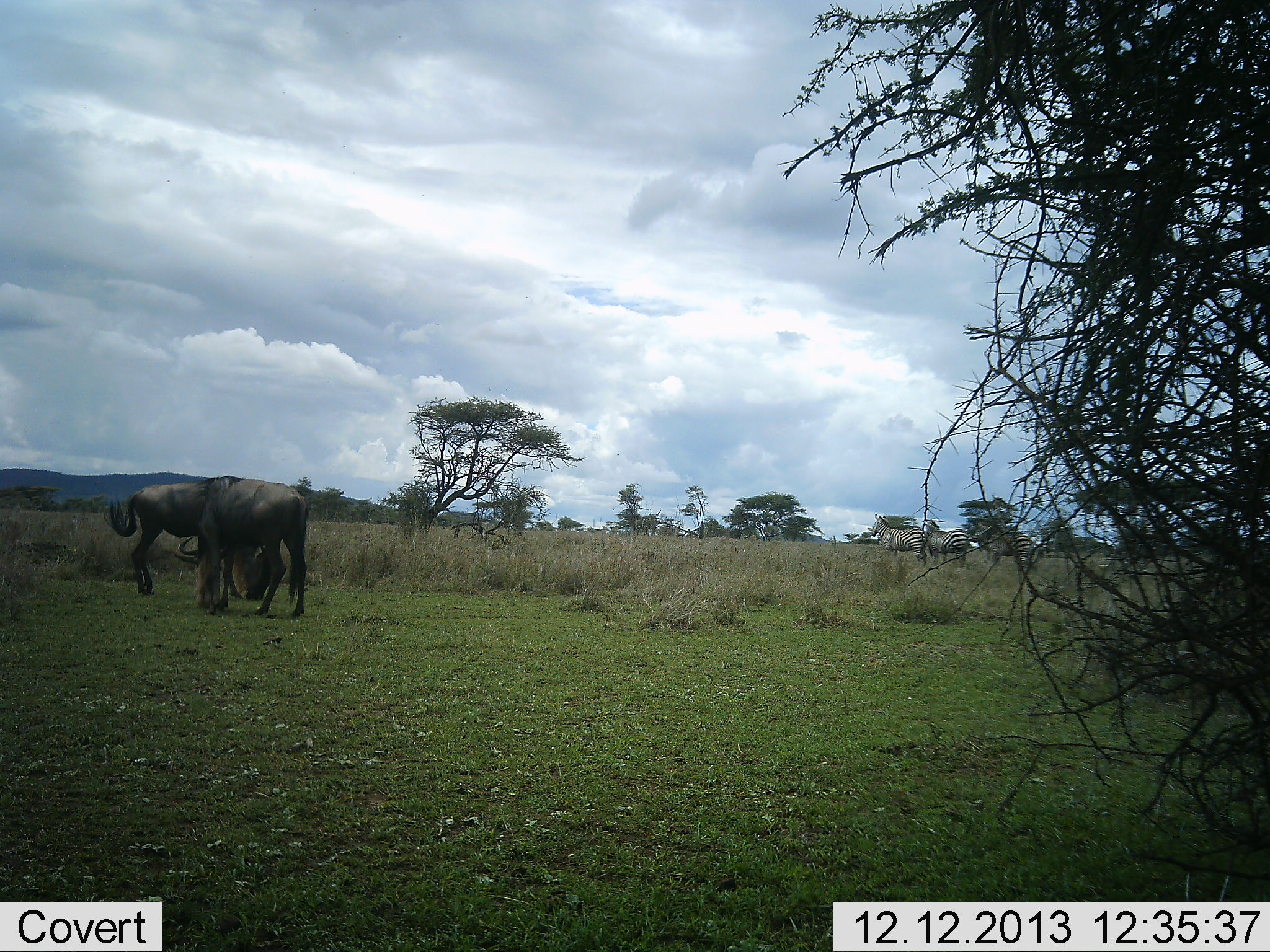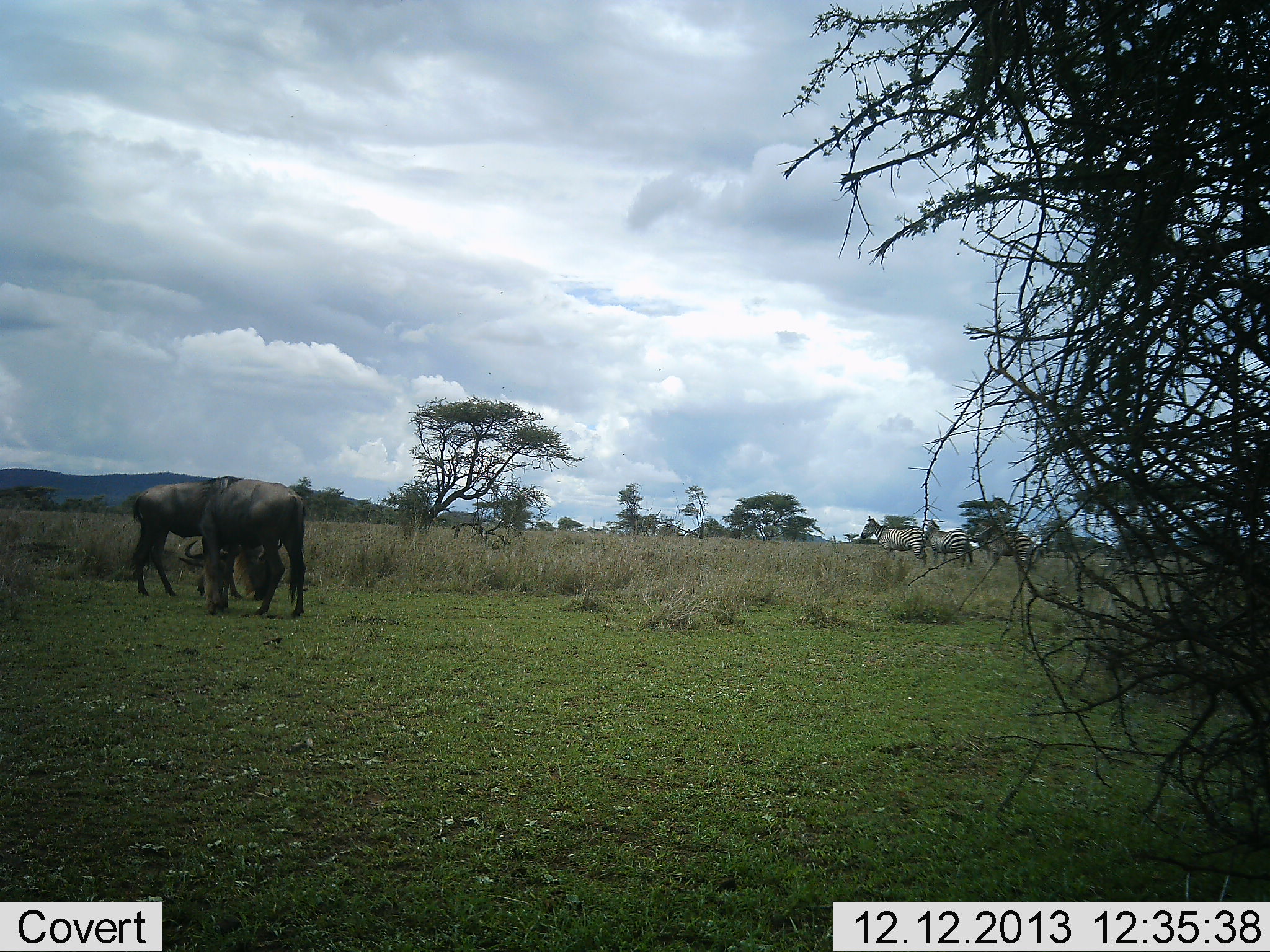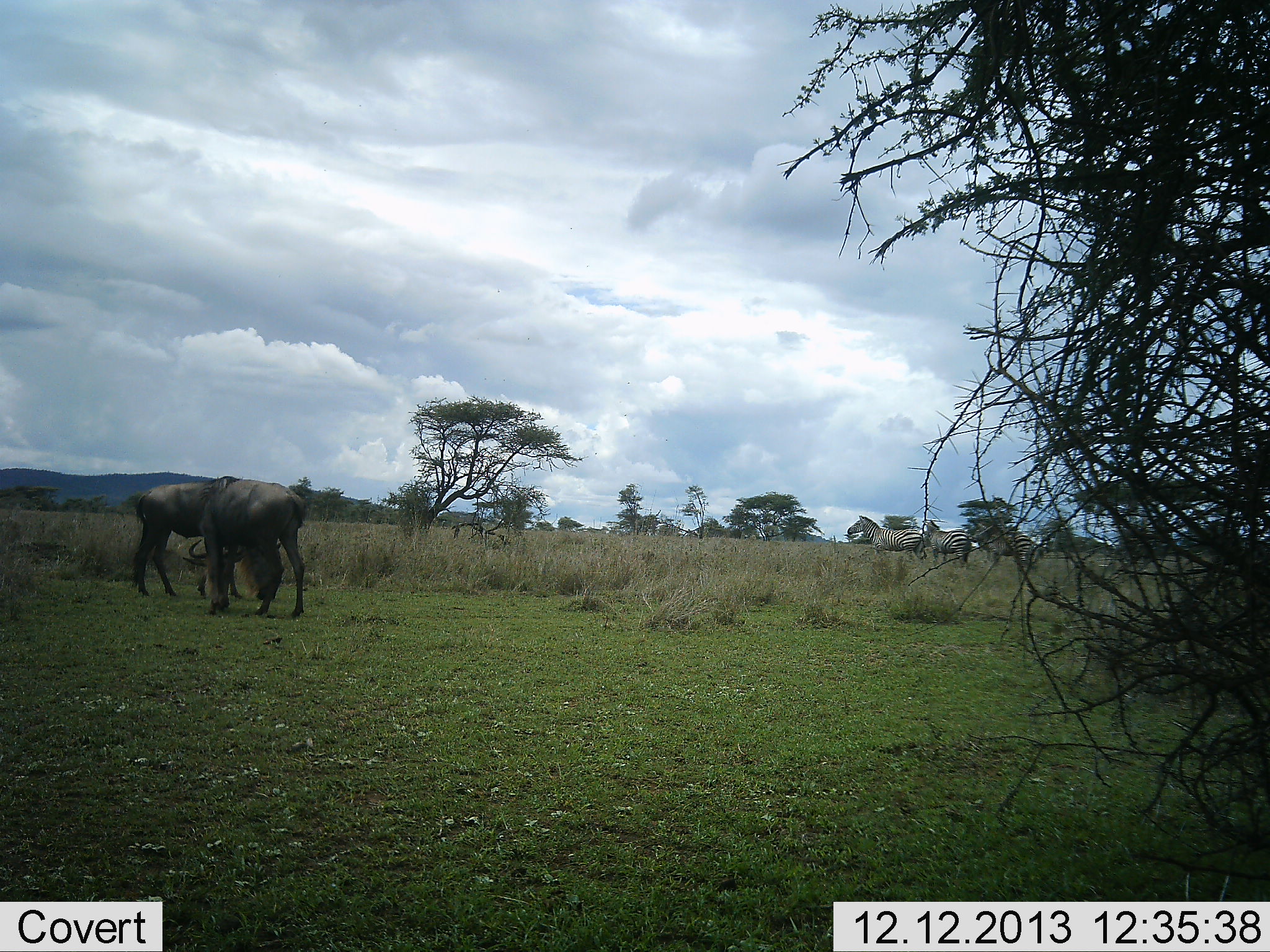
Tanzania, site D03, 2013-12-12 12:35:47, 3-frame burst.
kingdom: Animalia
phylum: Chordata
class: Mammalia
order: Artiodactyla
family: Bovidae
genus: Connochaetes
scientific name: Connochaetes taurinus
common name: blue wildebeest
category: wildebeest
Wildebeest (blue wildebeest) (Connochaetes taurinus), count 2. Behavior (volunteer vote fractions): standing 40%, resting 7%, moving 0%, interacting 7%. Young present (vote fraction): 0%. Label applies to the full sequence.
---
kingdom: Animalia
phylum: Chordata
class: Mammalia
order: Perissodactyla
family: Equidae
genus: Equus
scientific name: Equus quagga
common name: plains zebra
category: zebra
Zebra (plains zebra) (Equus quagga), count 3. Behavior (volunteer vote fractions): standing 82%, resting 9%, moving 18%, interacting 0%. Young present (vote fraction): 0%. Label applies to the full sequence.